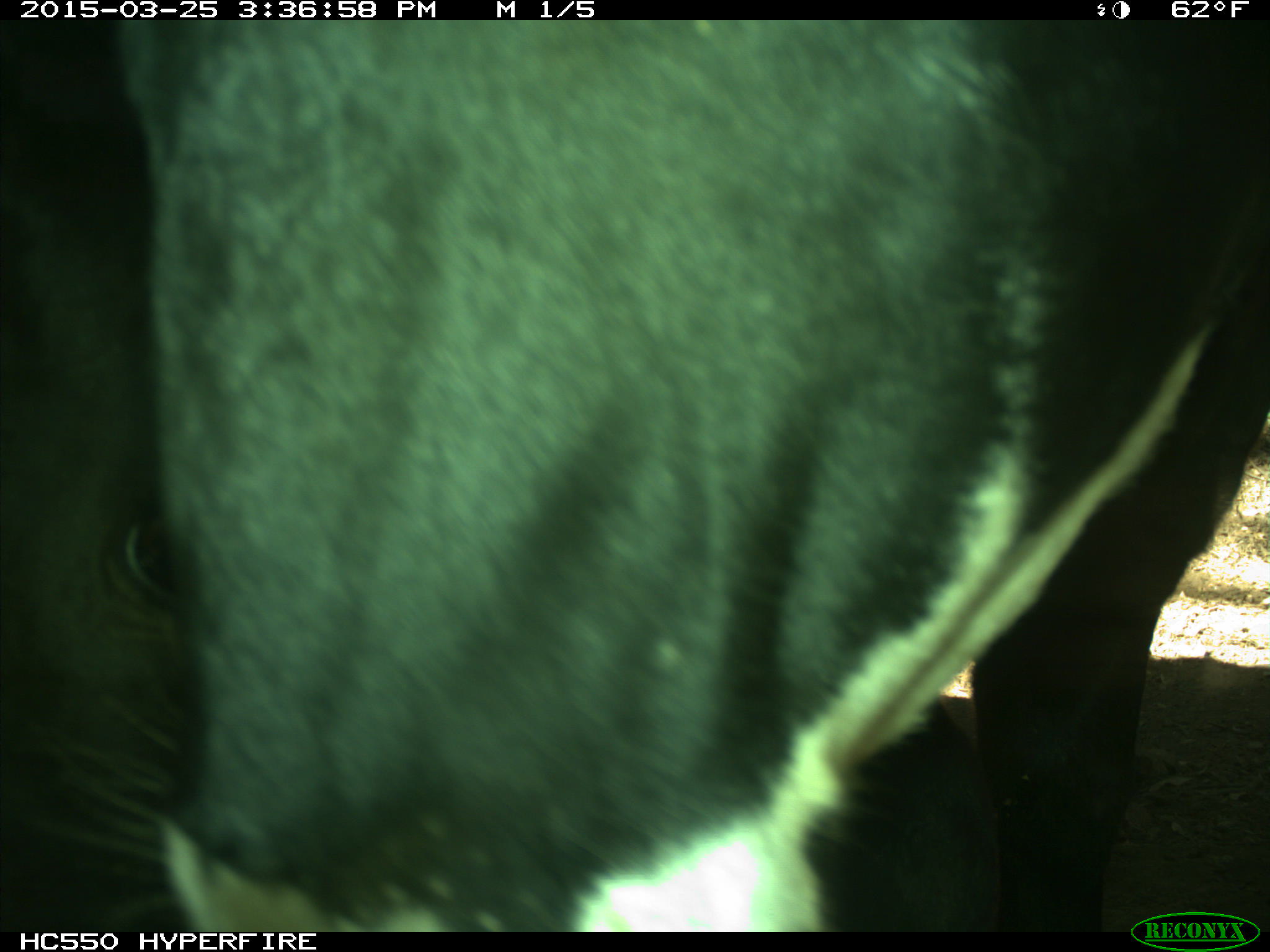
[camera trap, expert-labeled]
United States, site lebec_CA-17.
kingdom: Animalia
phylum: Chordata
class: Mammalia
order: Artiodactyla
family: Bovidae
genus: Bos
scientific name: Bos taurus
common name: domestic cow